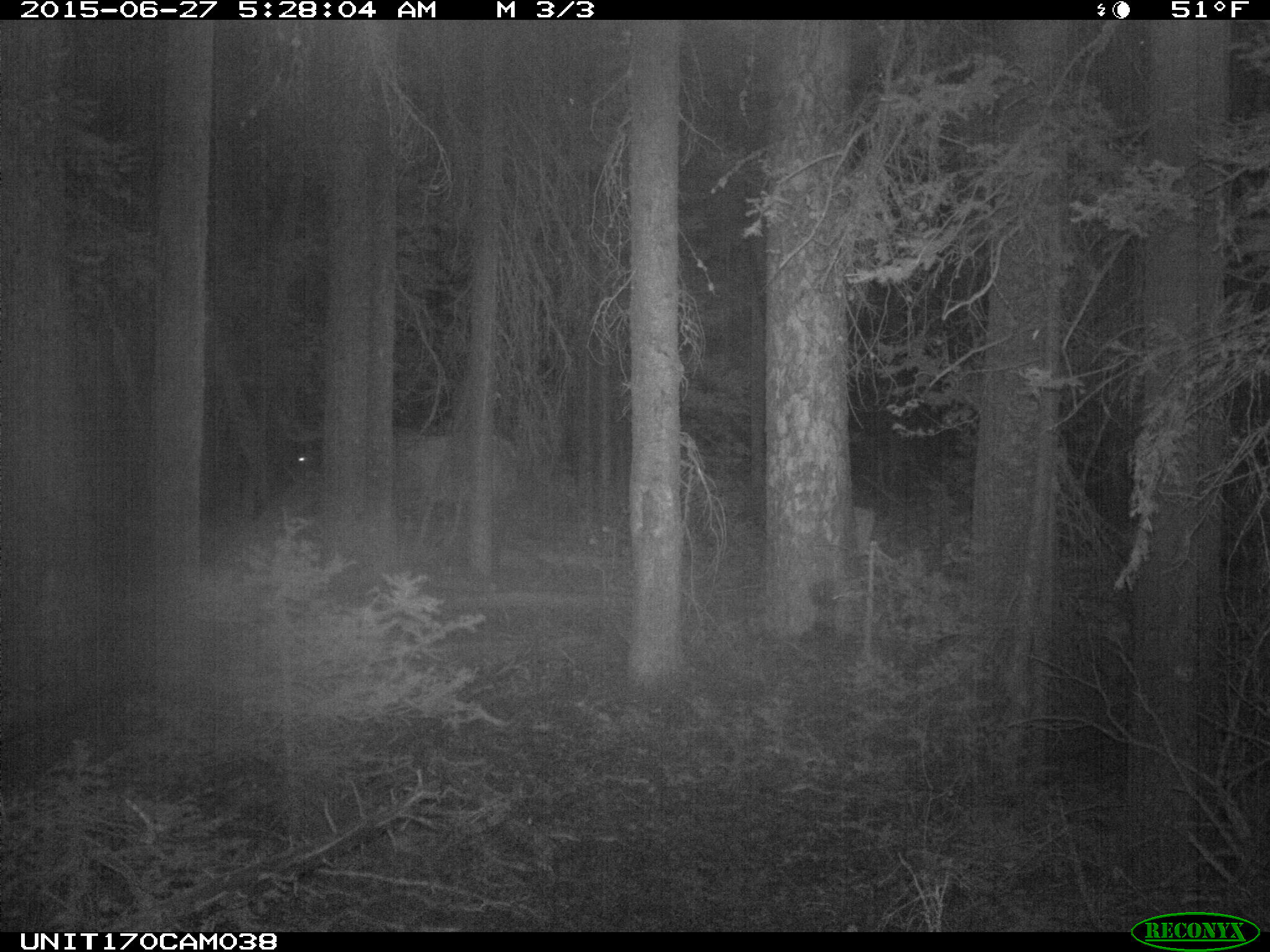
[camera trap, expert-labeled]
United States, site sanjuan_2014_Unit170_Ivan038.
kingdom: Animalia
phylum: Chordata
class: Mammalia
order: Artiodactyla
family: Cervidae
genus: Cervus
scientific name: Cervus elaphus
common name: red deer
Cervus elaphus (red deer).